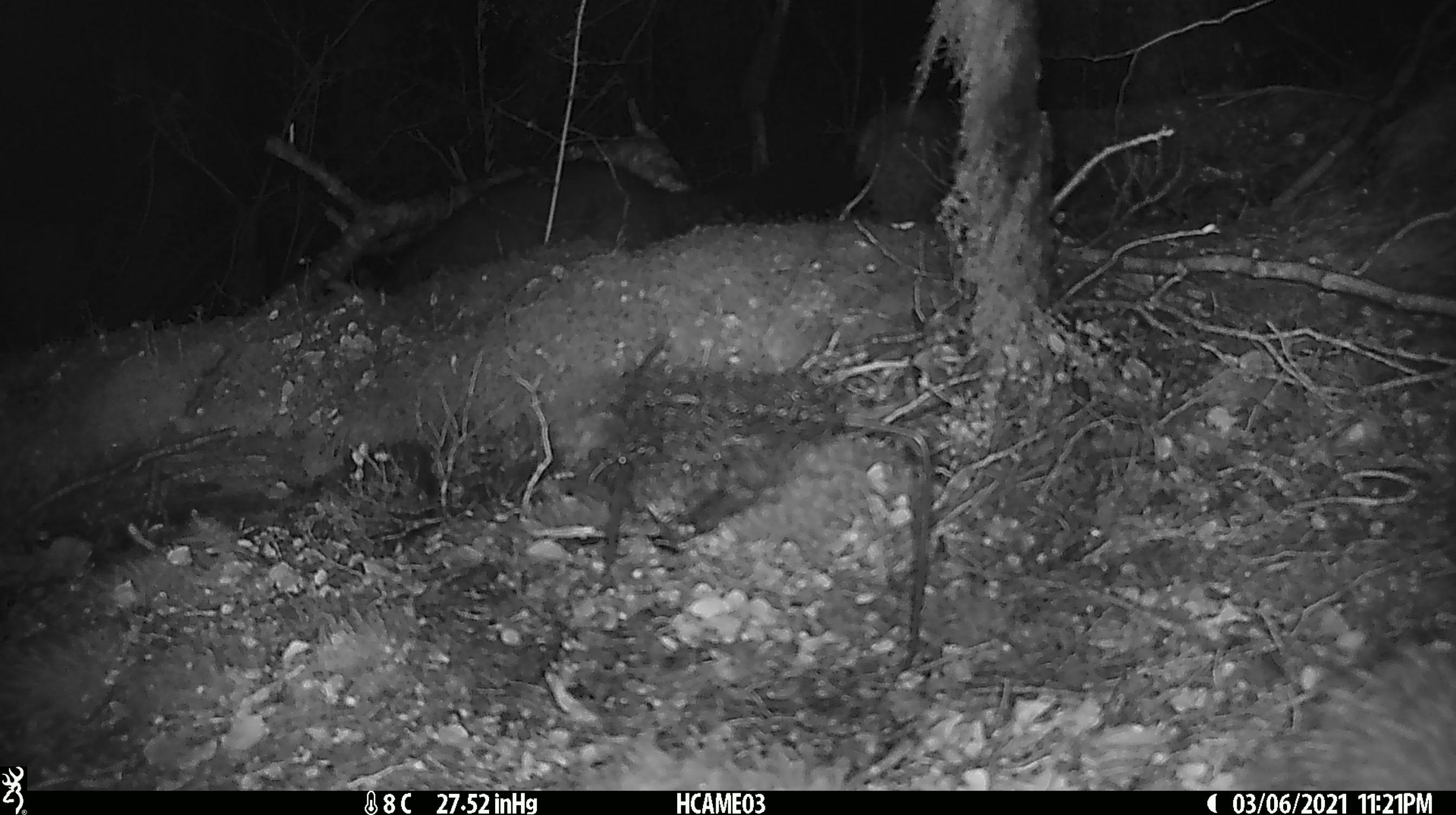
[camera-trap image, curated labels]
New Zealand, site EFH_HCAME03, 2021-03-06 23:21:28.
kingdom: Animalia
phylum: Chordata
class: Mammalia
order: Diprotodontia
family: Phalangeridae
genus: Trichosurus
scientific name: Trichosurus vulpecula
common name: common brushtail possum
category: possum